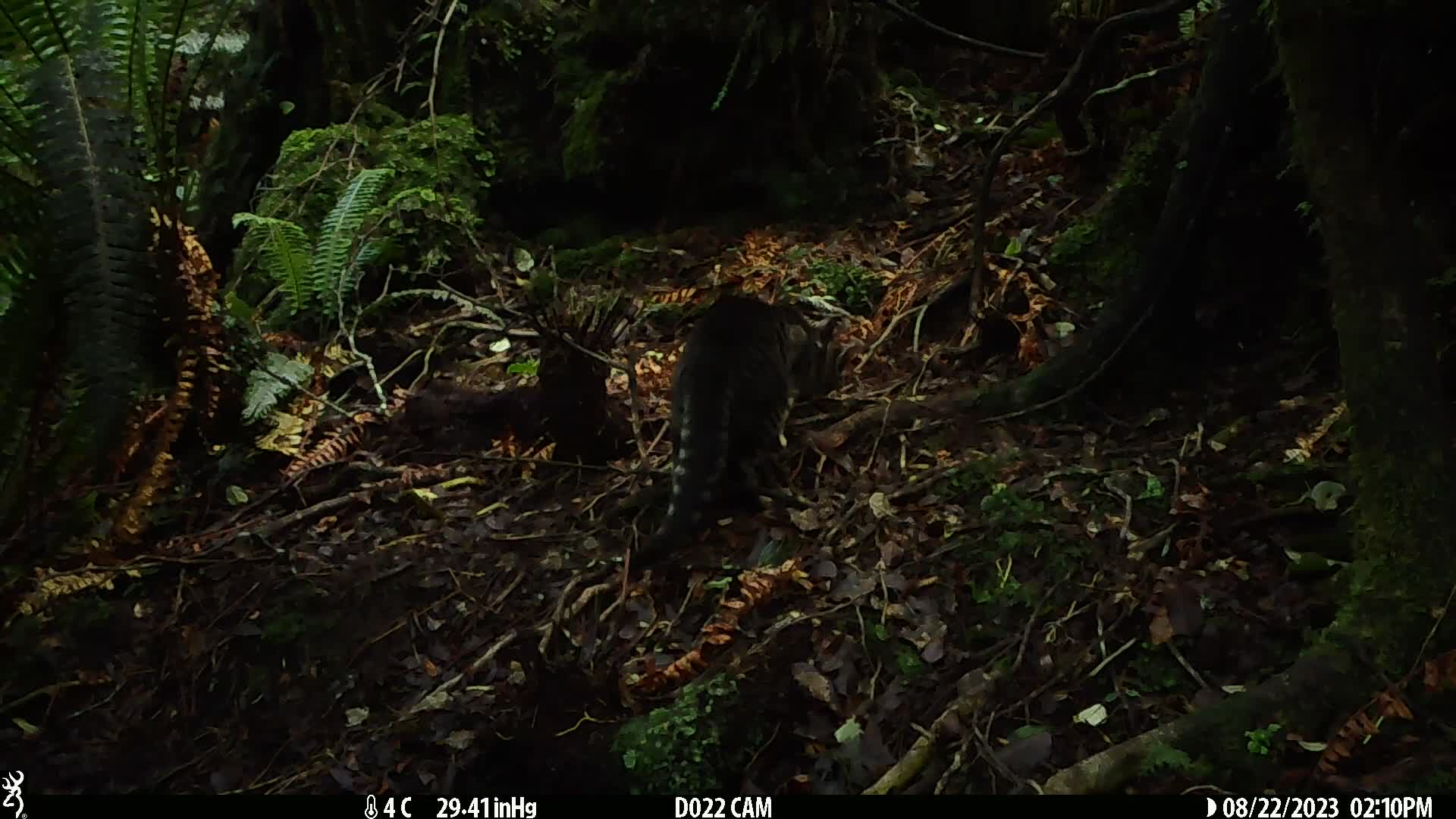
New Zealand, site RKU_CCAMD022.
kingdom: Animalia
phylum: Chordata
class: Mammalia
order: Carnivora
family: Felidae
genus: Felis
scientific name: Felis catus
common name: domestic cat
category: cat